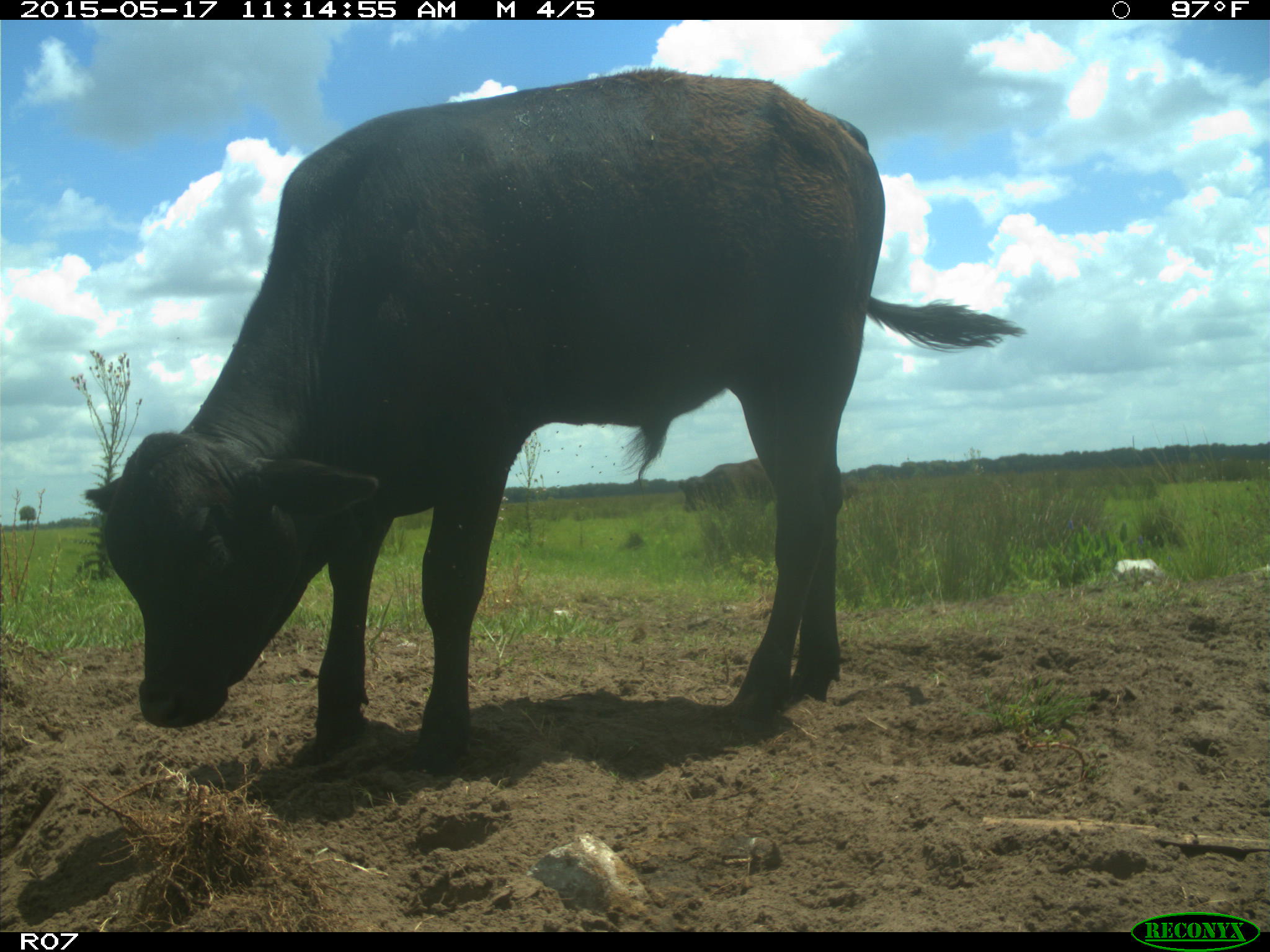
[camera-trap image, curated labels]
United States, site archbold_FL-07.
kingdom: Animalia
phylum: Chordata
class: Mammalia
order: Artiodactyla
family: Bovidae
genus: Bos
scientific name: Bos taurus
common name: domestic cow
Bos taurus (domestic cow).